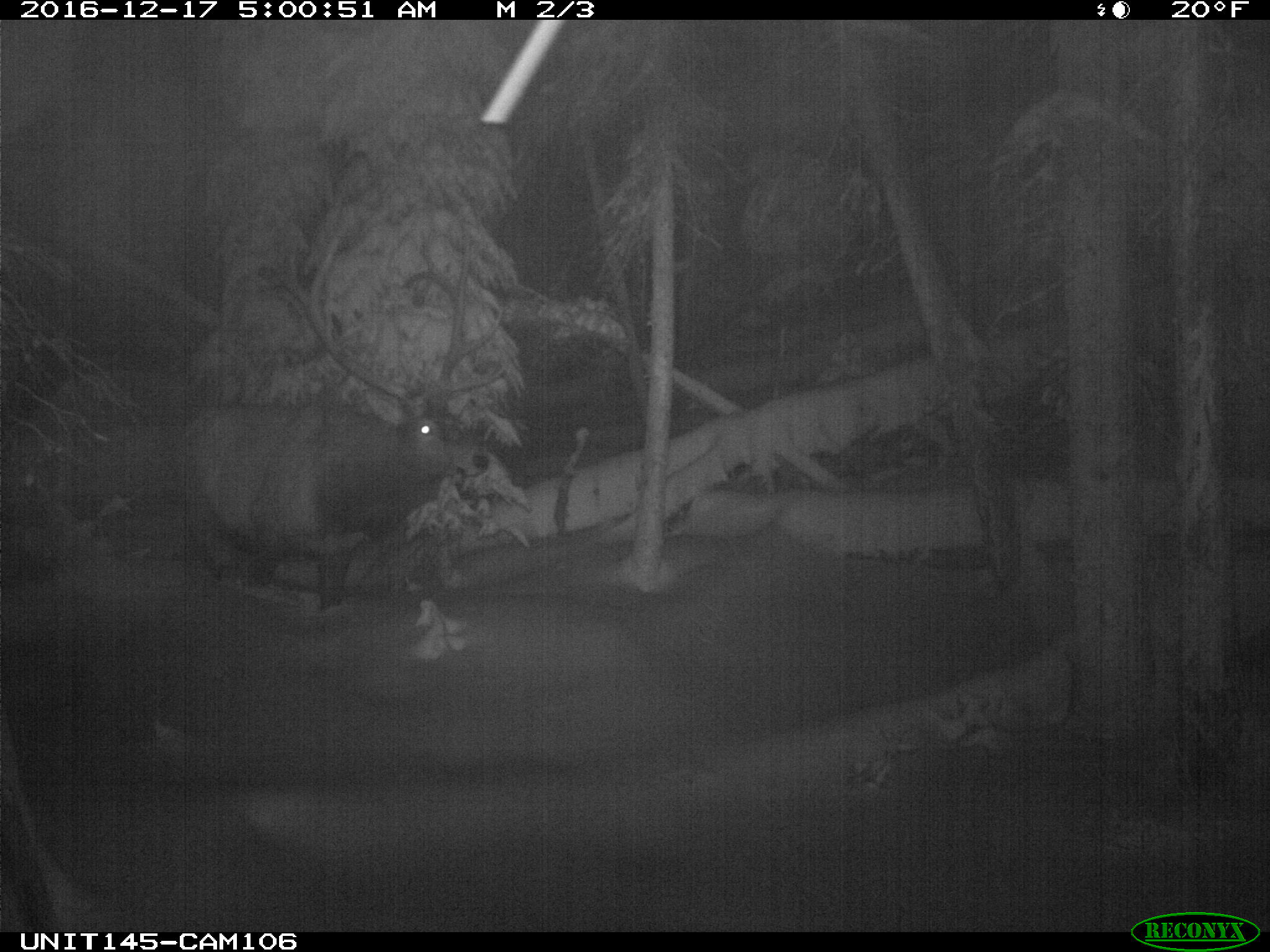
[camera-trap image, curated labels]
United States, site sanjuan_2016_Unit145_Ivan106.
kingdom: Animalia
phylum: Chordata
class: Mammalia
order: Artiodactyla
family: Cervidae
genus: Cervus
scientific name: Cervus elaphus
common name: red deer